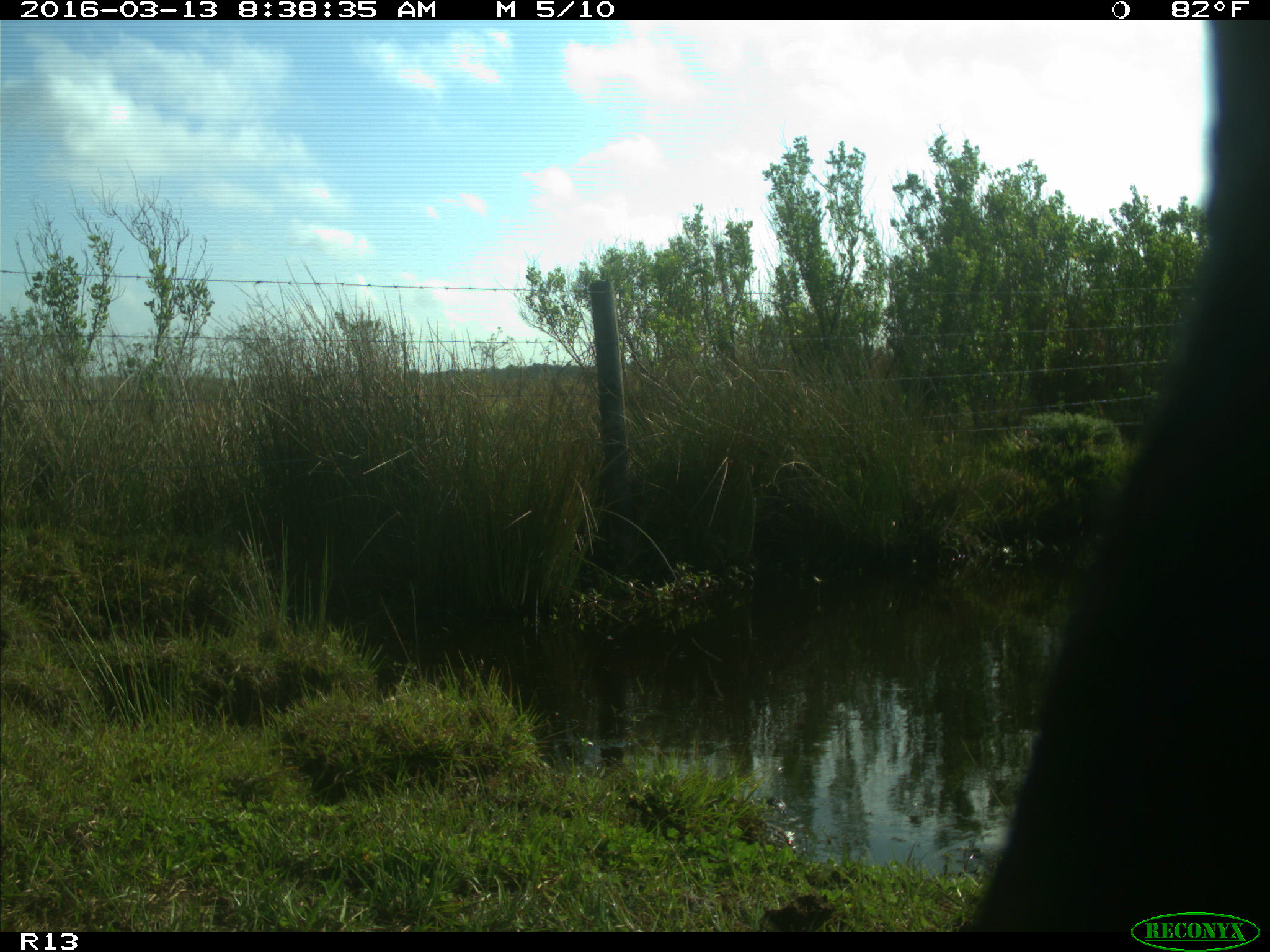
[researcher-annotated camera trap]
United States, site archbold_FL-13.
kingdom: Animalia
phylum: Chordata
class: Mammalia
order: Artiodactyla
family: Bovidae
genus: Bos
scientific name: Bos taurus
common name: domestic cow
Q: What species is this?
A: Bos taurus (domestic cow).